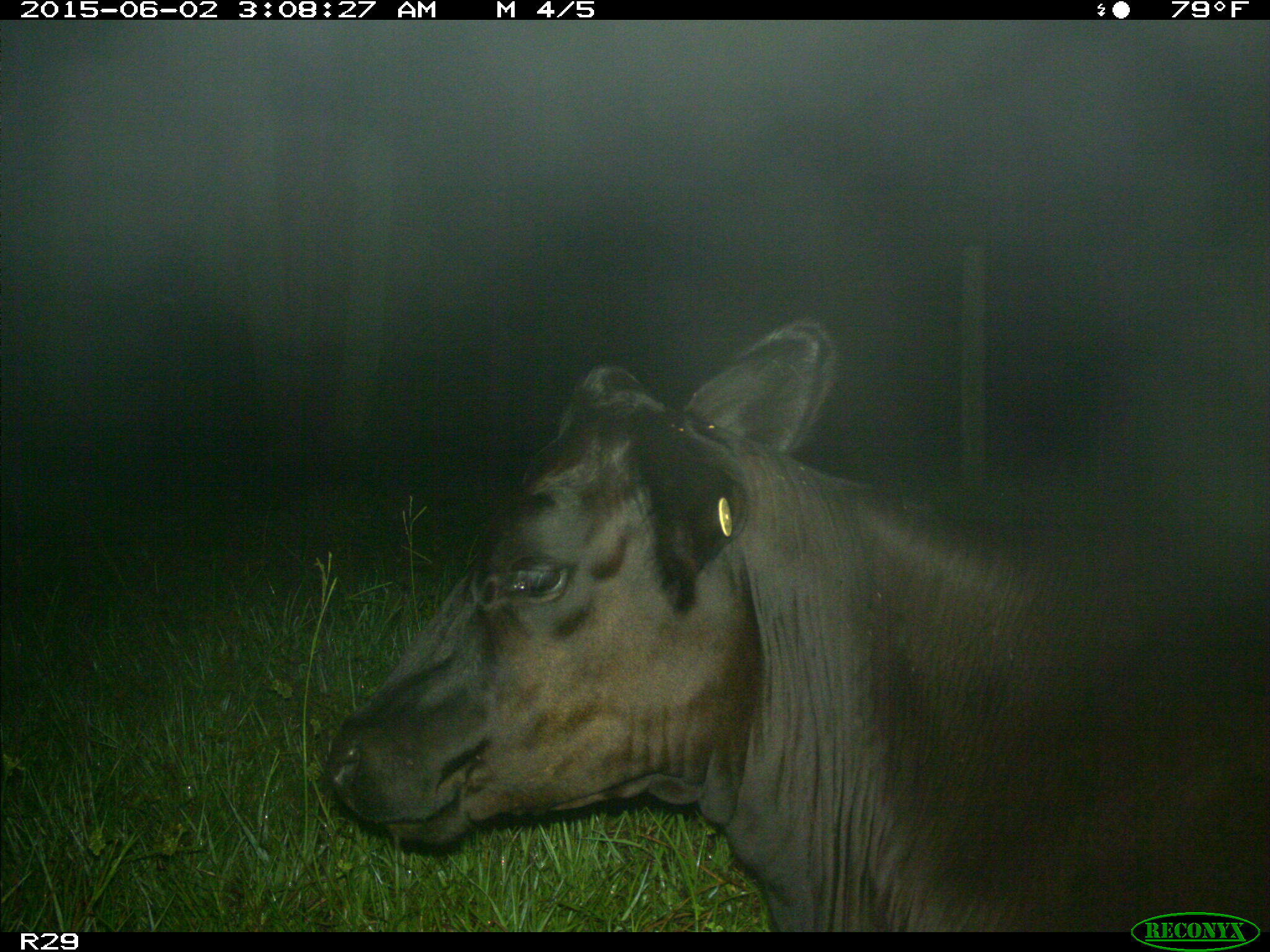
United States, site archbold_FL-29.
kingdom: Animalia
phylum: Chordata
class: Mammalia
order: Artiodactyla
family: Bovidae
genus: Bos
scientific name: Bos taurus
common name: domestic cow